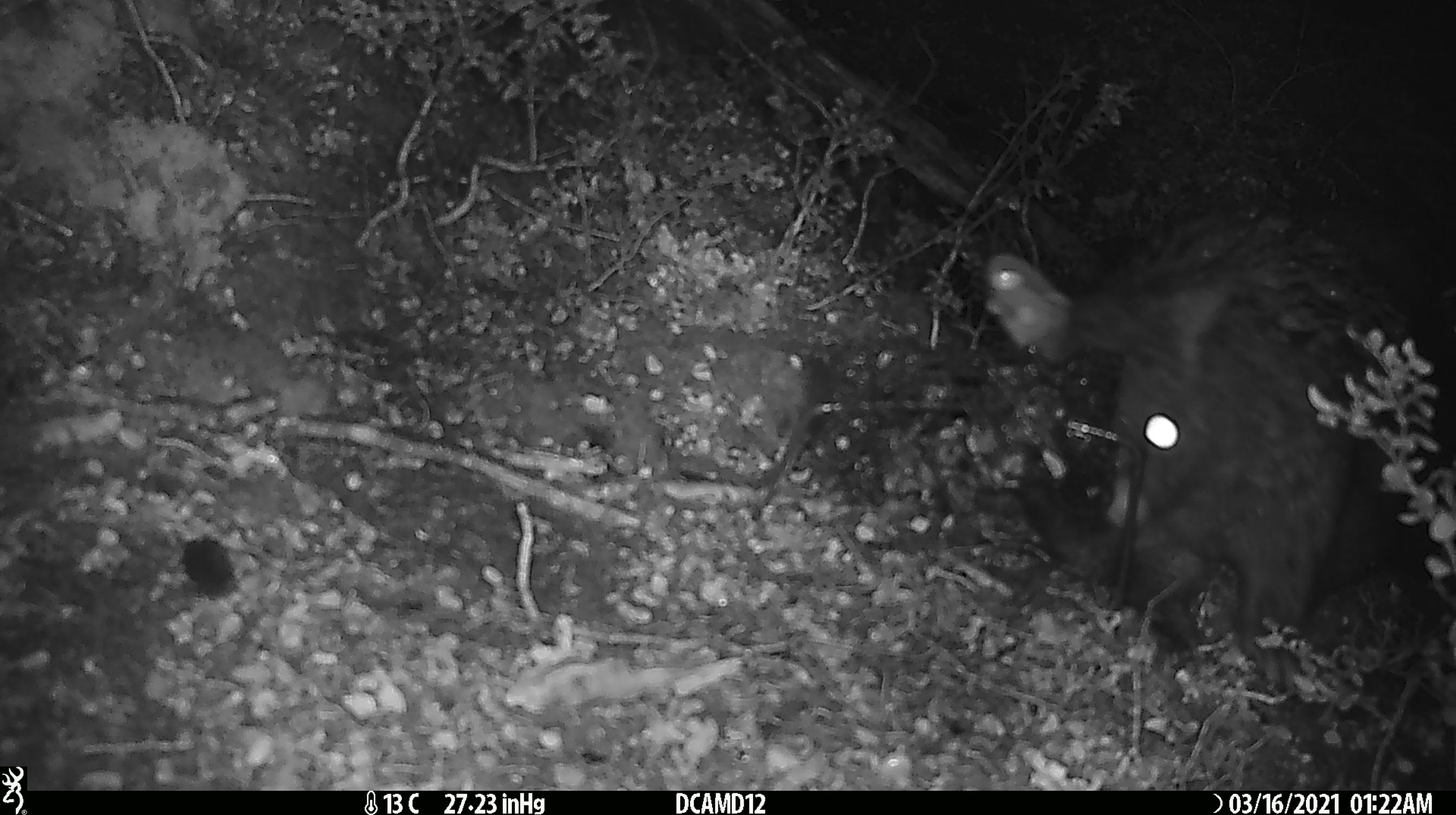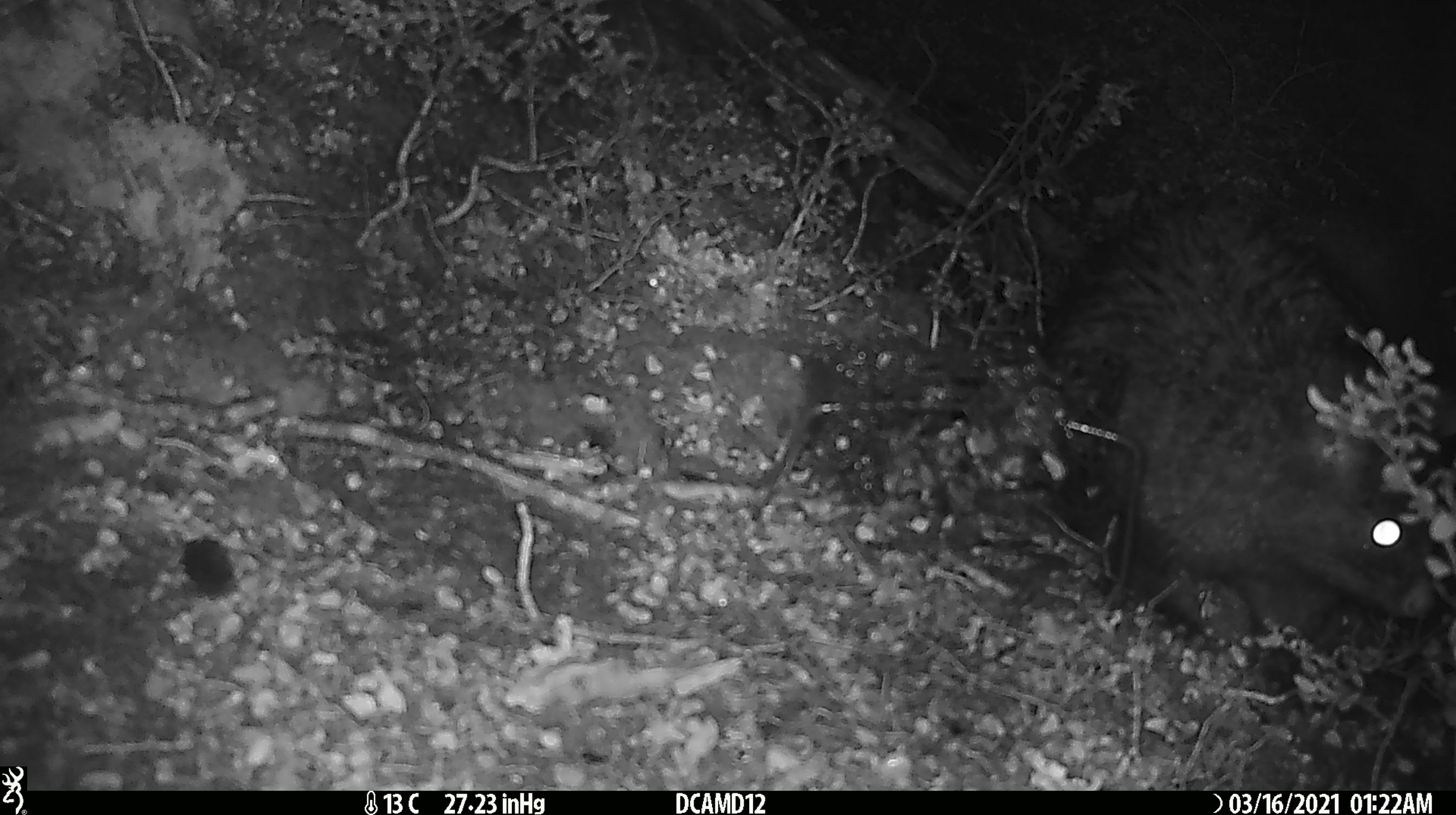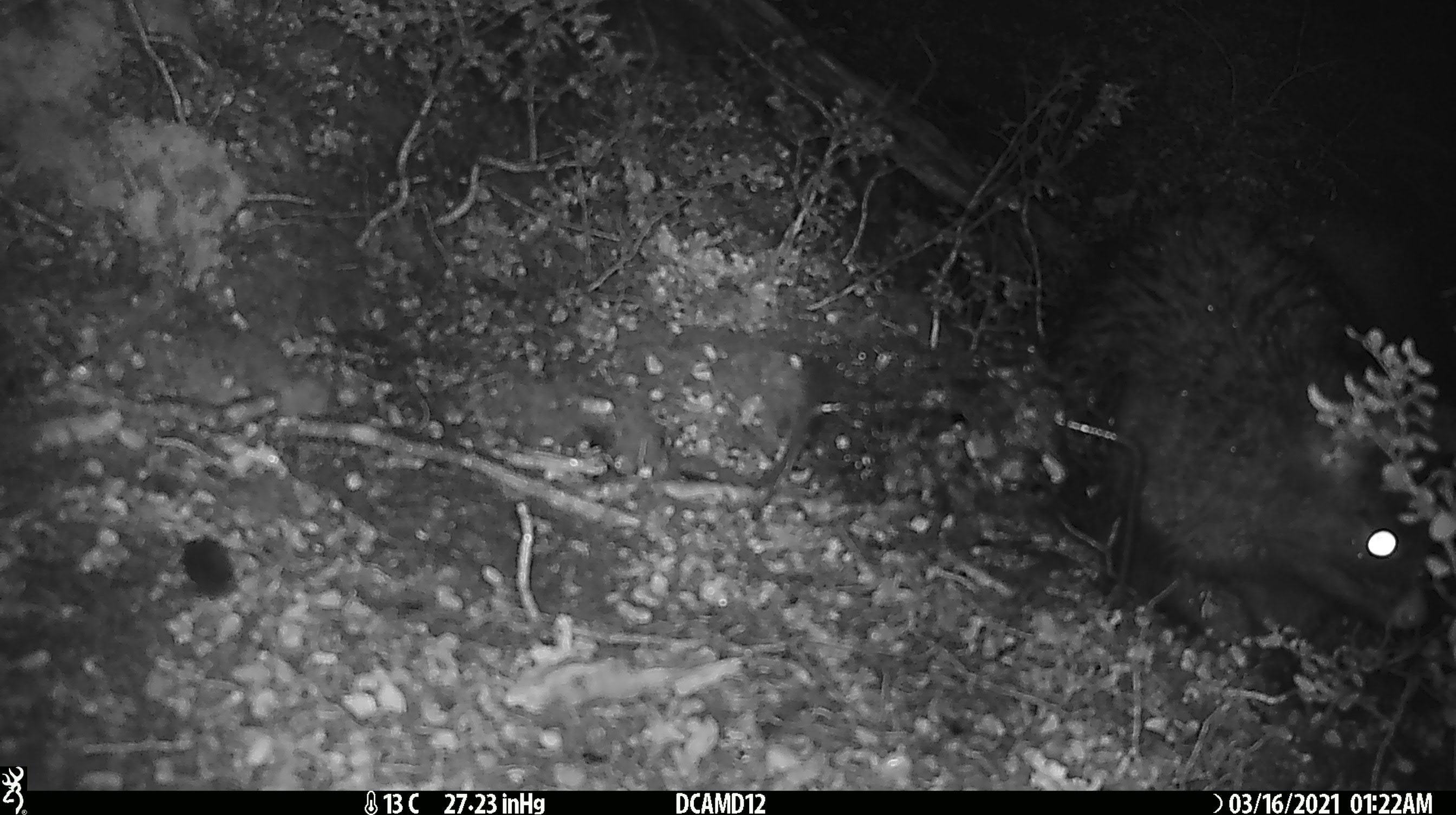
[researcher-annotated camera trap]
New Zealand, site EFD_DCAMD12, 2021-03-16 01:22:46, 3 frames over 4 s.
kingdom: Animalia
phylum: Chordata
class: Mammalia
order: Diprotodontia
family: Phalangeridae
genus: Trichosurus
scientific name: Trichosurus vulpecula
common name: common brushtail possum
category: possum